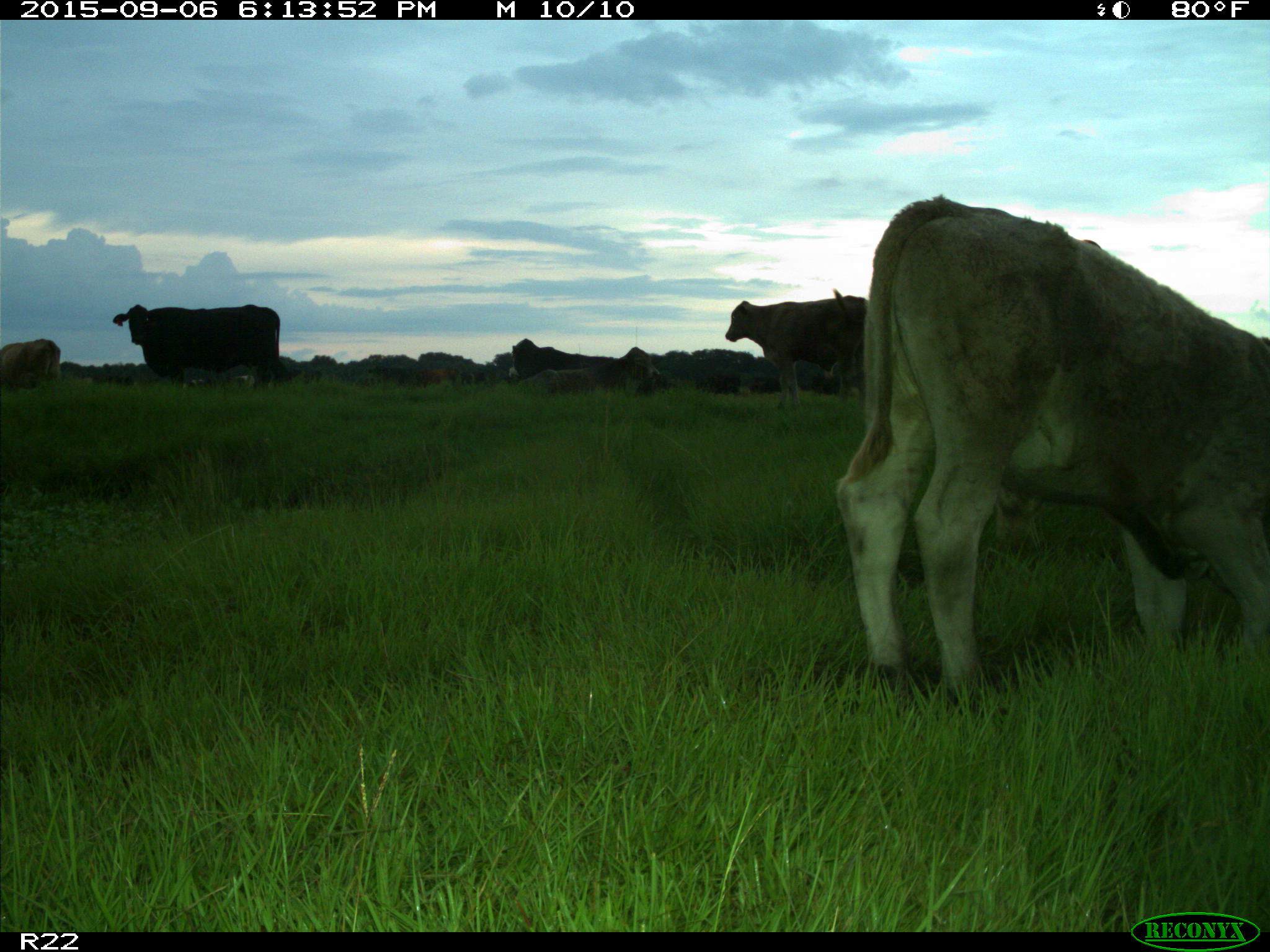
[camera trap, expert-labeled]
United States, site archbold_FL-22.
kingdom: Animalia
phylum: Chordata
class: Mammalia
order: Artiodactyla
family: Bovidae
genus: Bos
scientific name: Bos taurus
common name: domestic cow